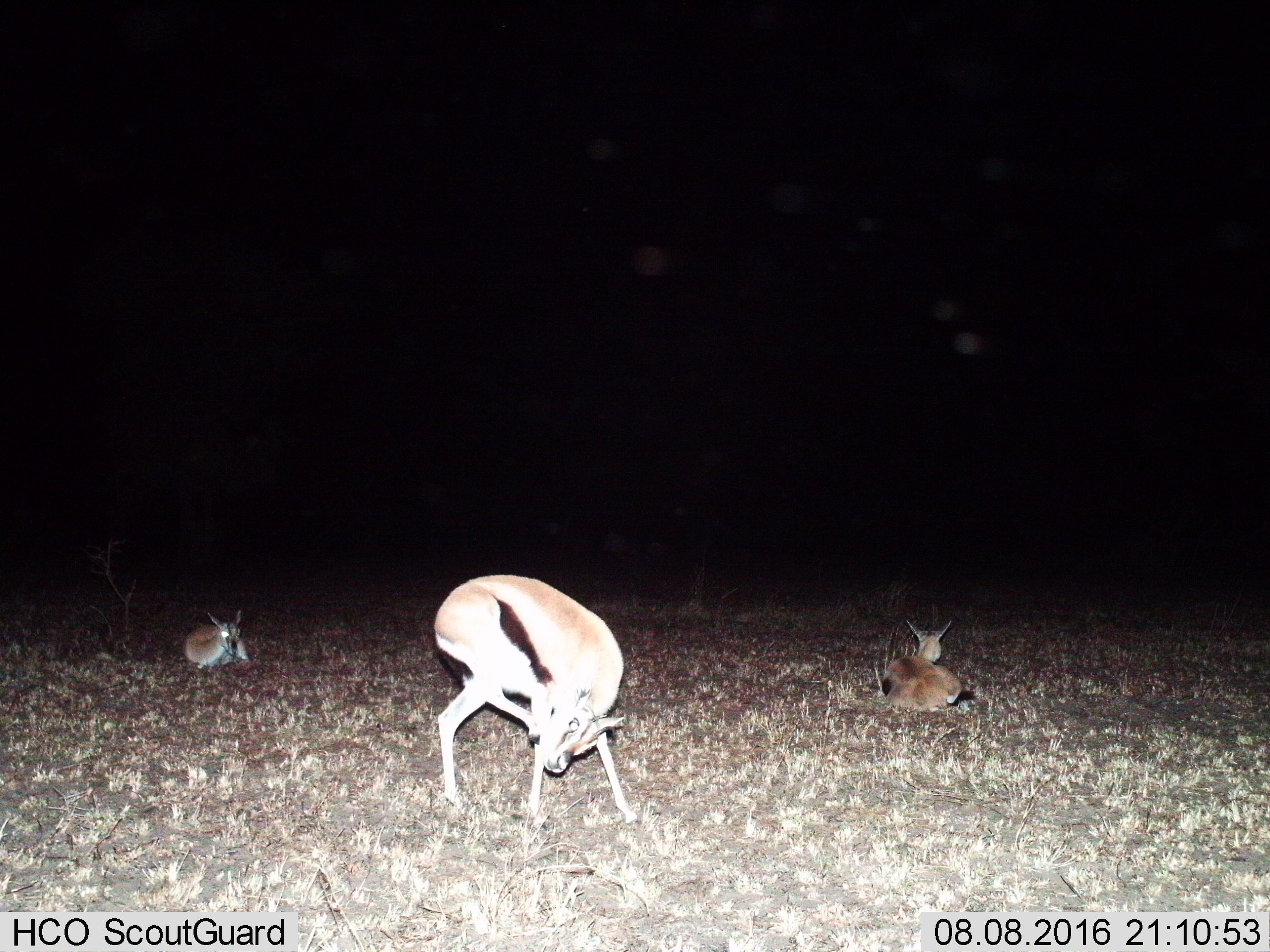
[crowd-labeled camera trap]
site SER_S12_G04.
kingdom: Animalia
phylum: Chordata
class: Mammalia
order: Artiodactyla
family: Bovidae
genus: Eudorcas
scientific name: Eudorcas thomsonii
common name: thomson's gazelle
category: gazellethomsons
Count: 3.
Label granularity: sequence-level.